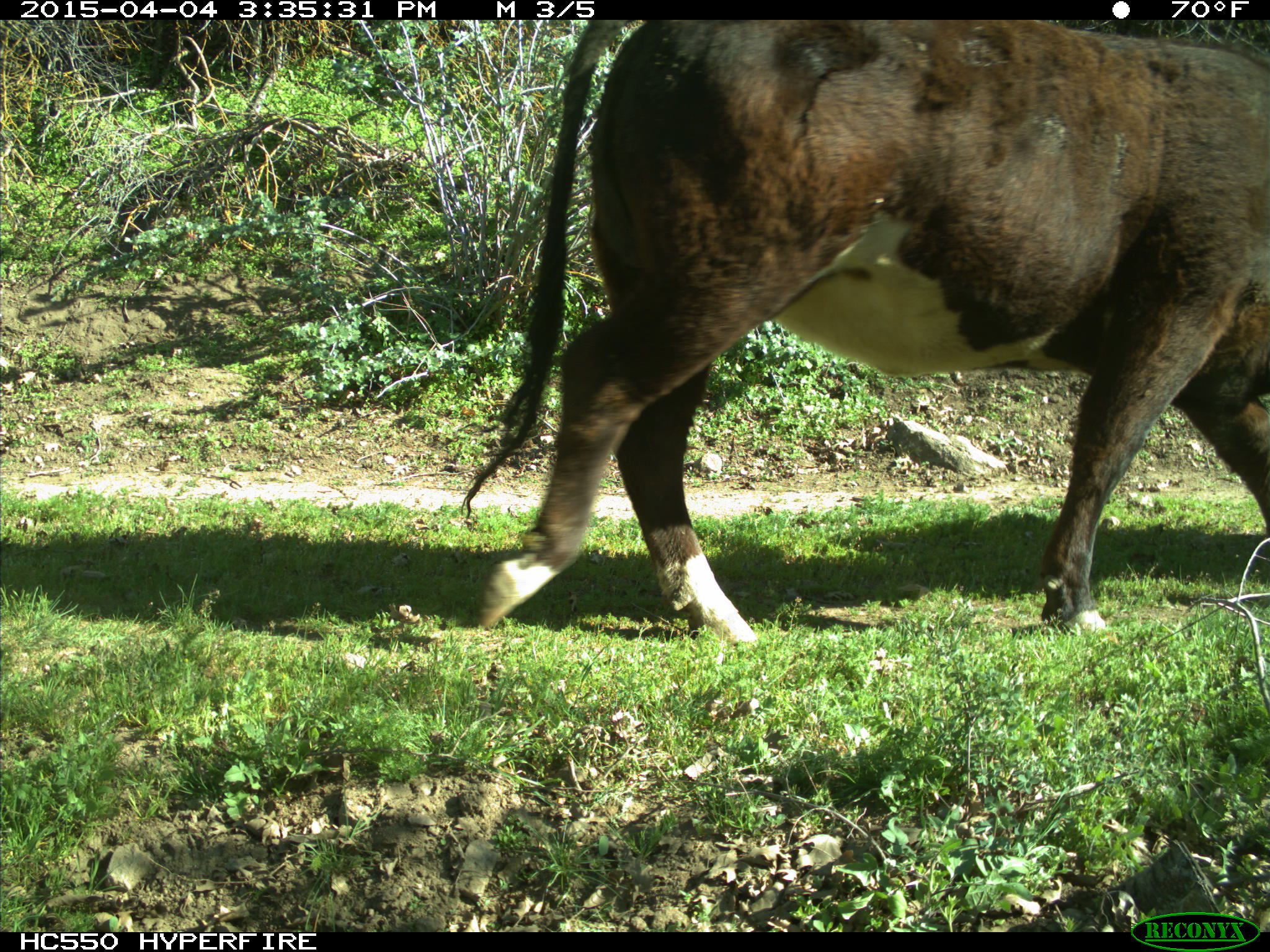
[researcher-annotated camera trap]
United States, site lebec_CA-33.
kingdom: Animalia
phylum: Chordata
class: Mammalia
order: Artiodactyla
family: Bovidae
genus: Bos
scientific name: Bos taurus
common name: domestic cow